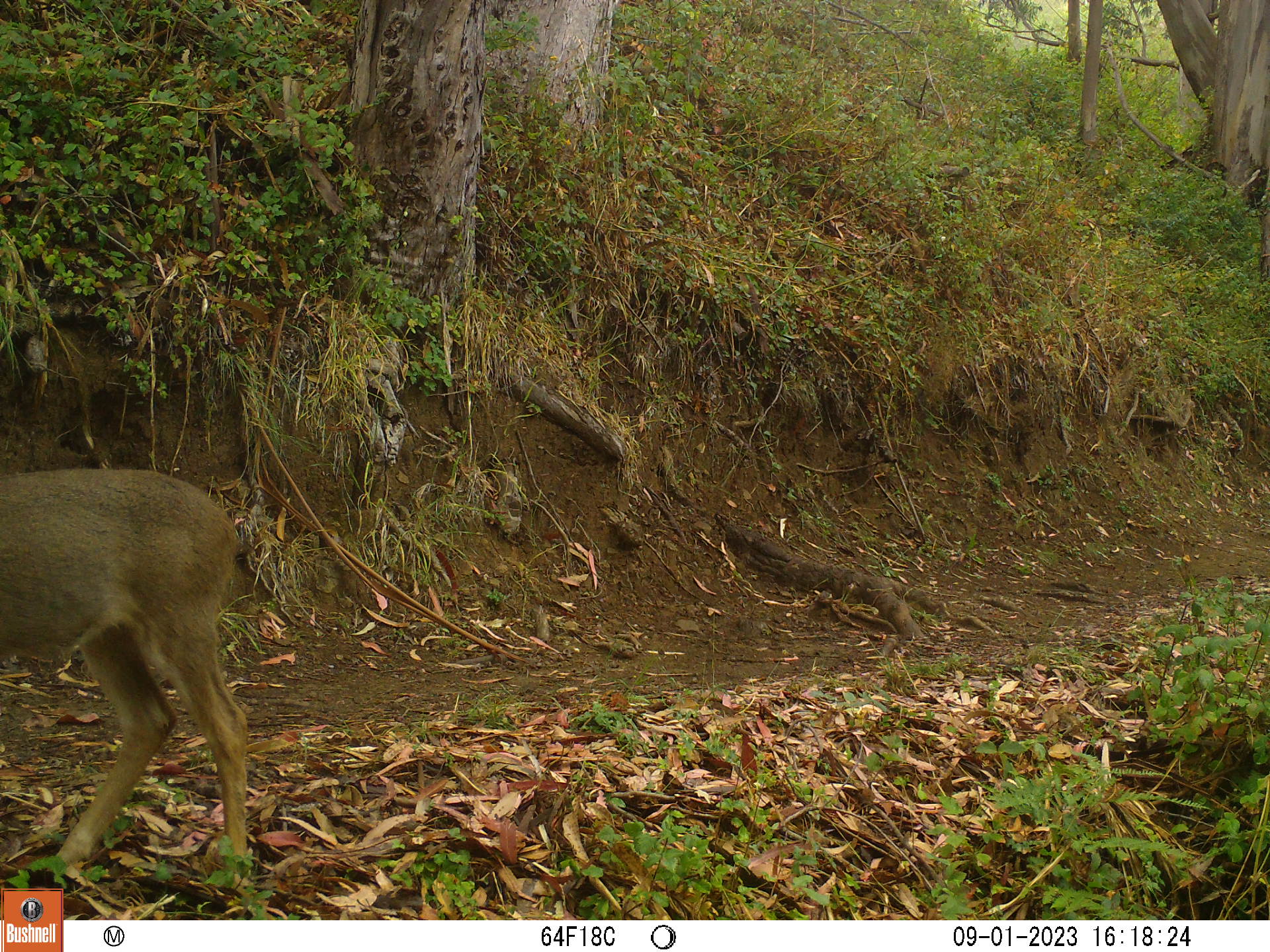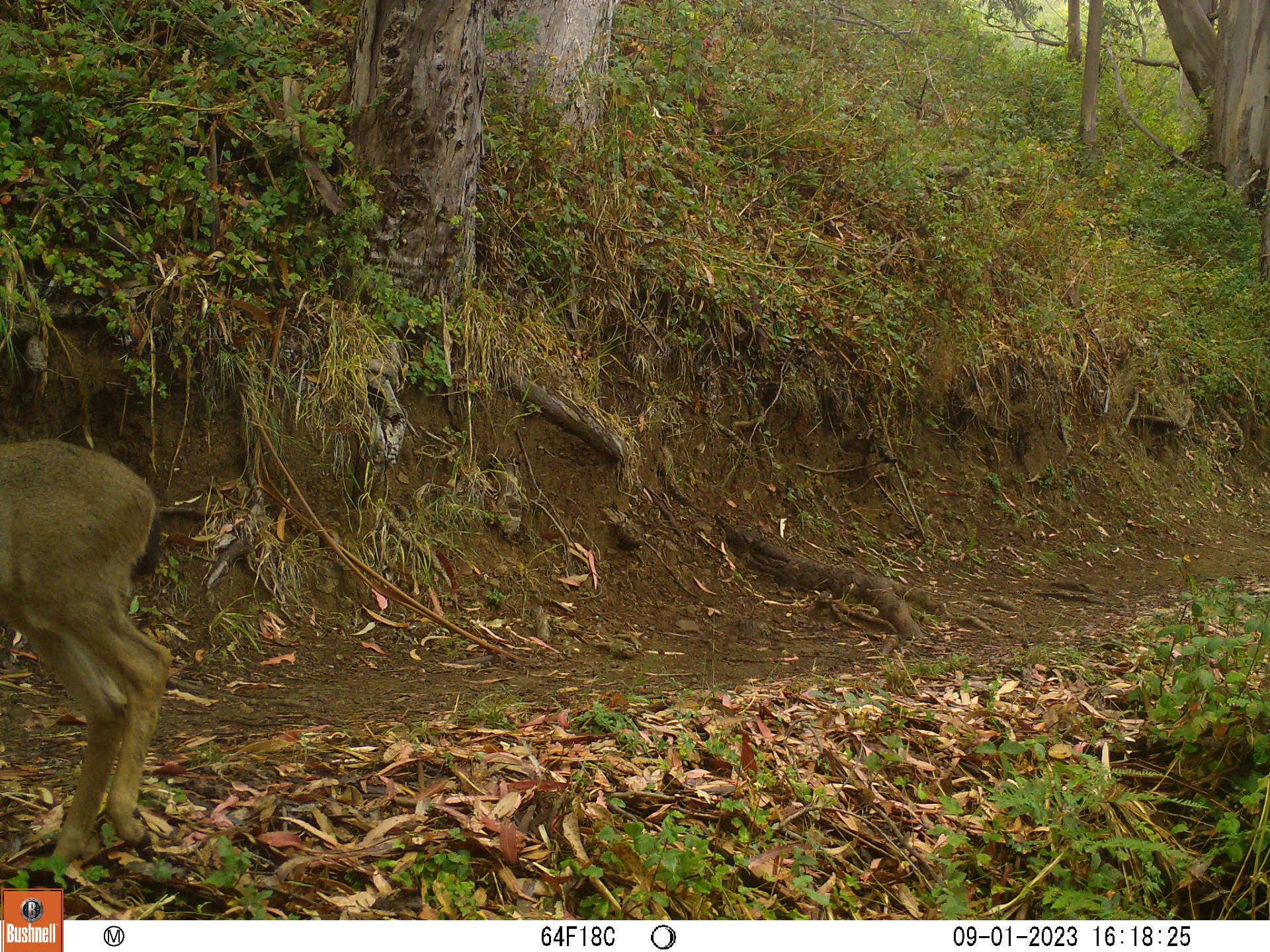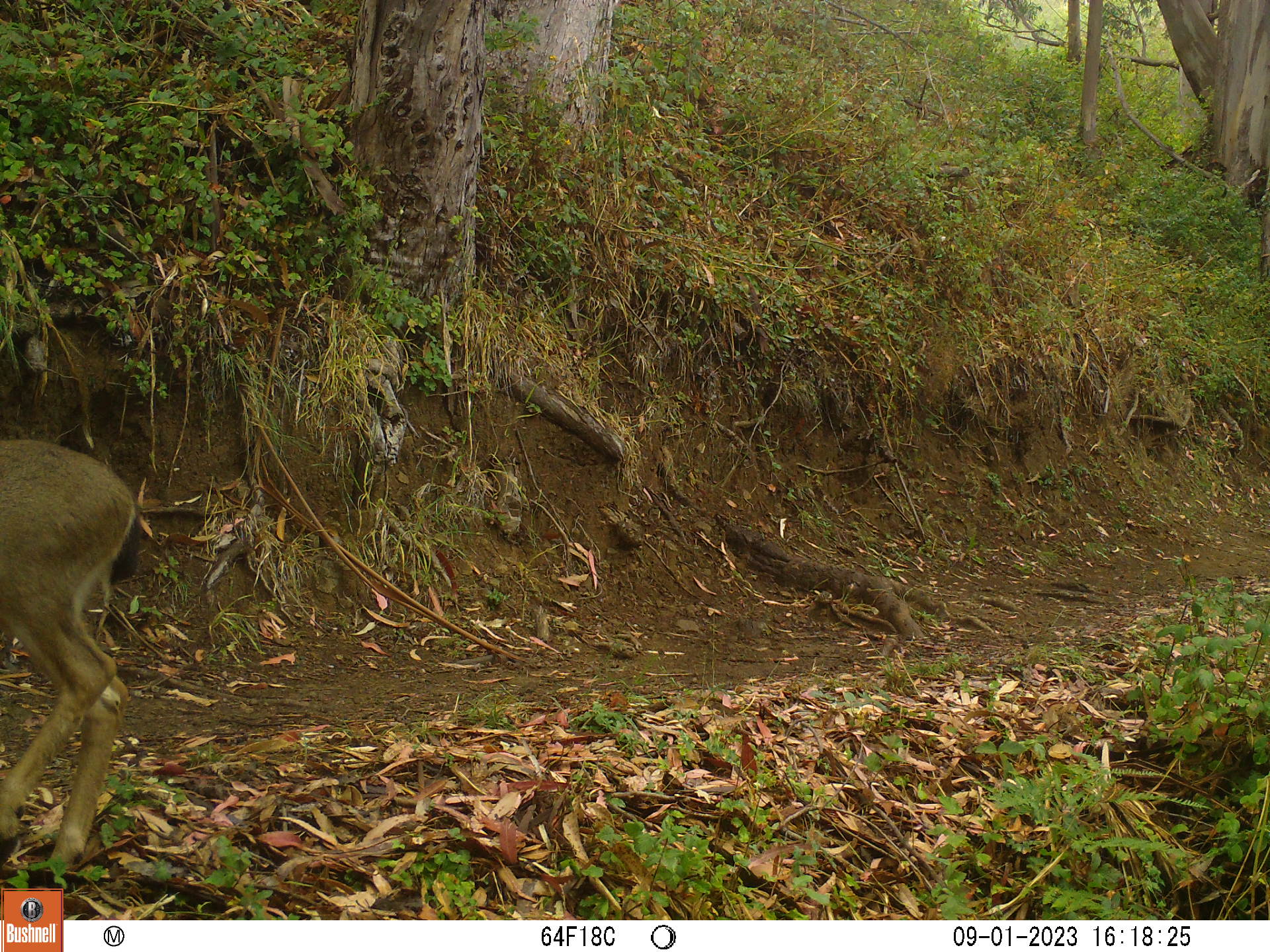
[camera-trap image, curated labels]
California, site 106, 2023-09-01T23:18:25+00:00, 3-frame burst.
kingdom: Animalia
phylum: Chordata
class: Mammalia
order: Artiodactyla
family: Cervidae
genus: Odocoileus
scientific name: Odocoileus hemionus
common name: mule deer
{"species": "mule deer (Odocoileus hemionus)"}